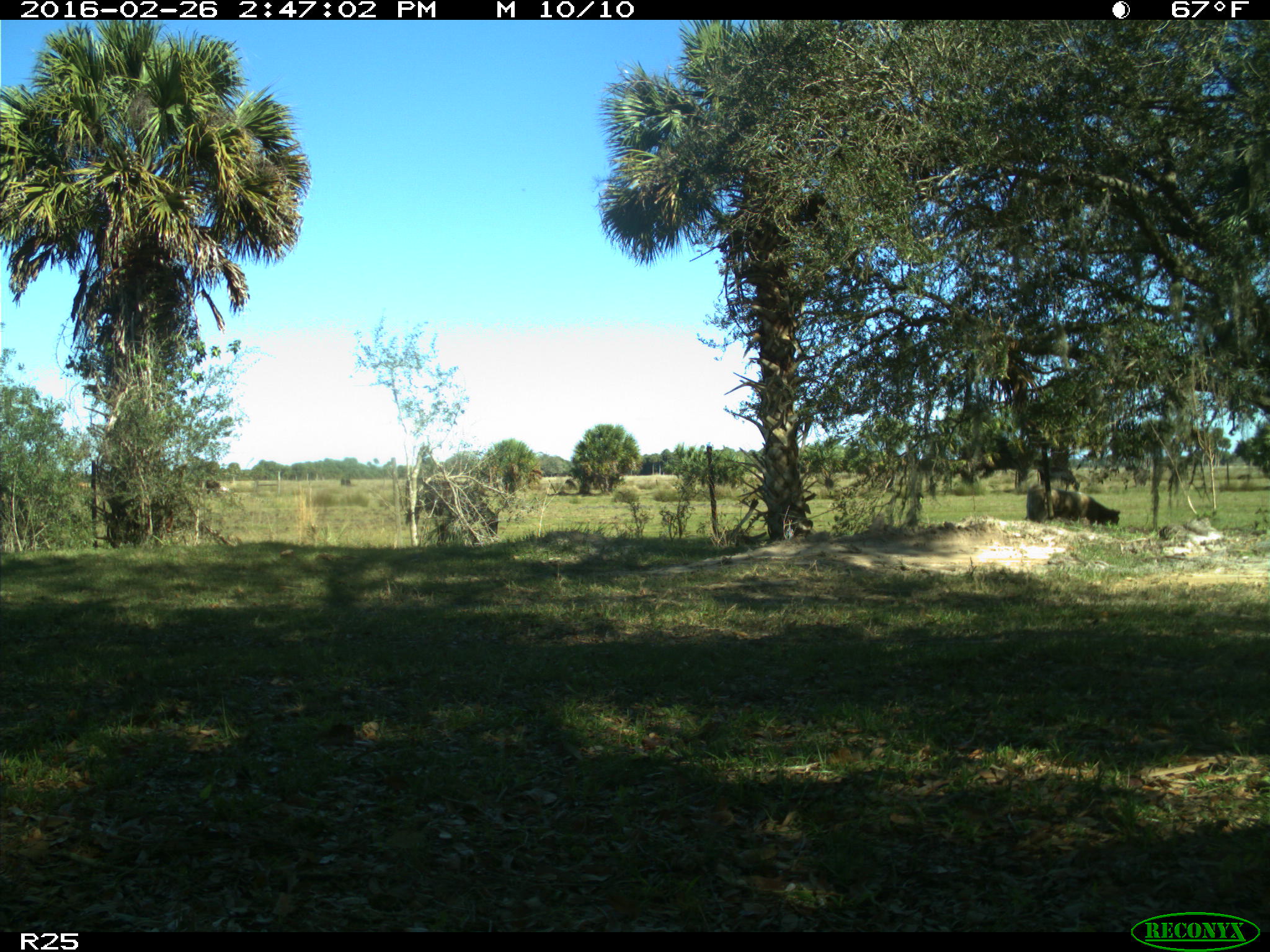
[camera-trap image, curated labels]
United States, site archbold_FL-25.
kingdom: Animalia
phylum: Chordata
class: Mammalia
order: Artiodactyla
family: Bovidae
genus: Bos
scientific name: Bos taurus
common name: domestic cow